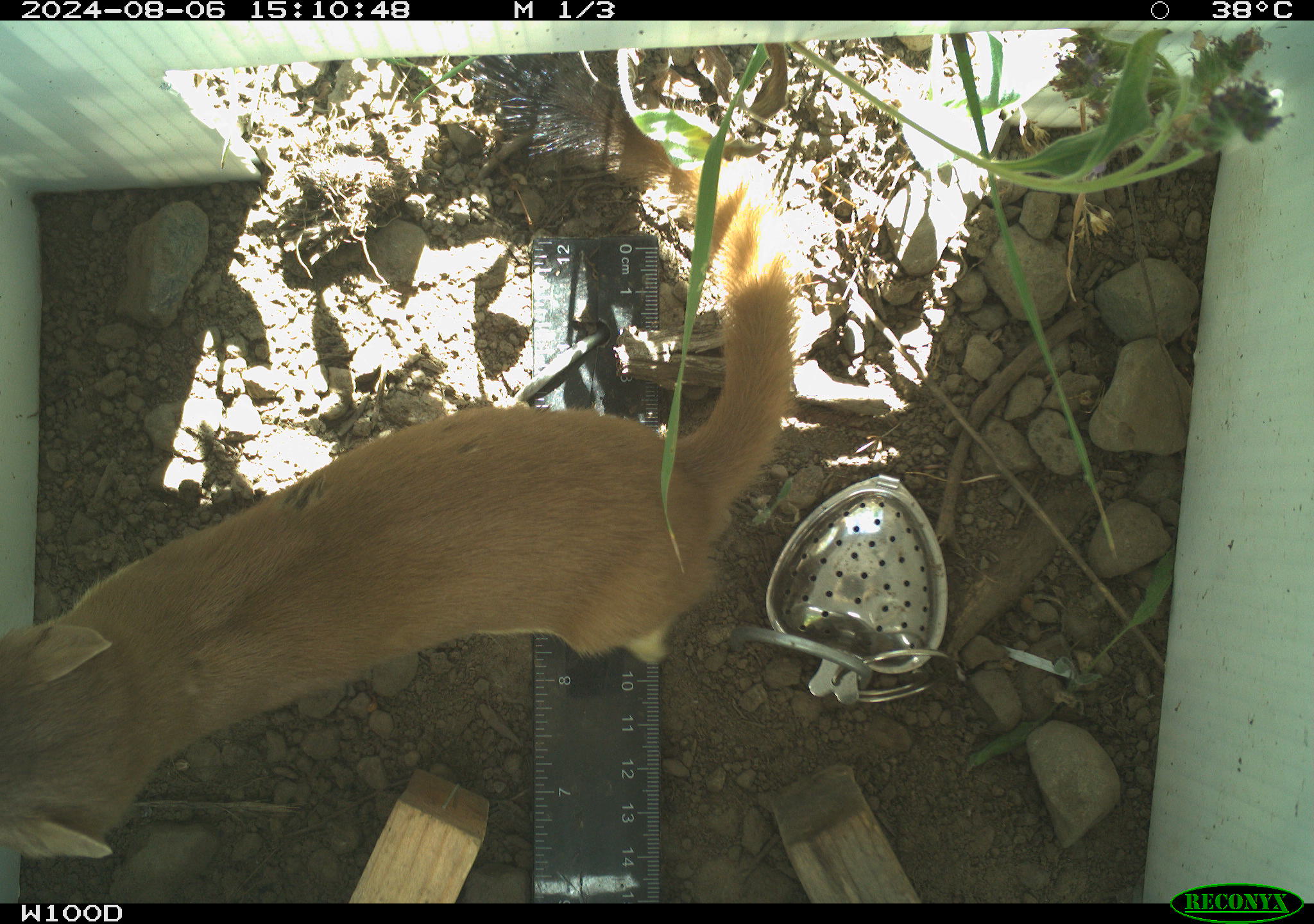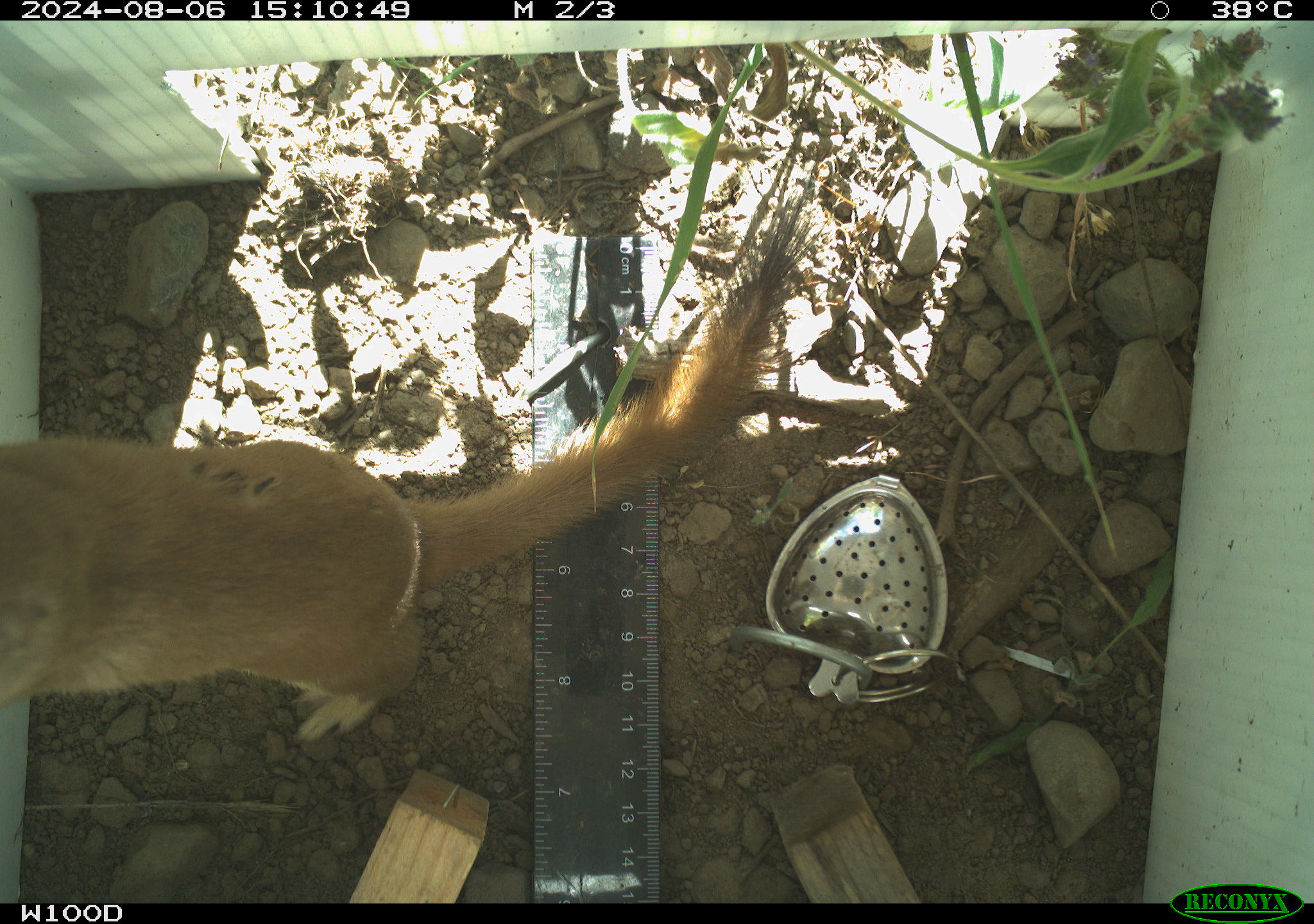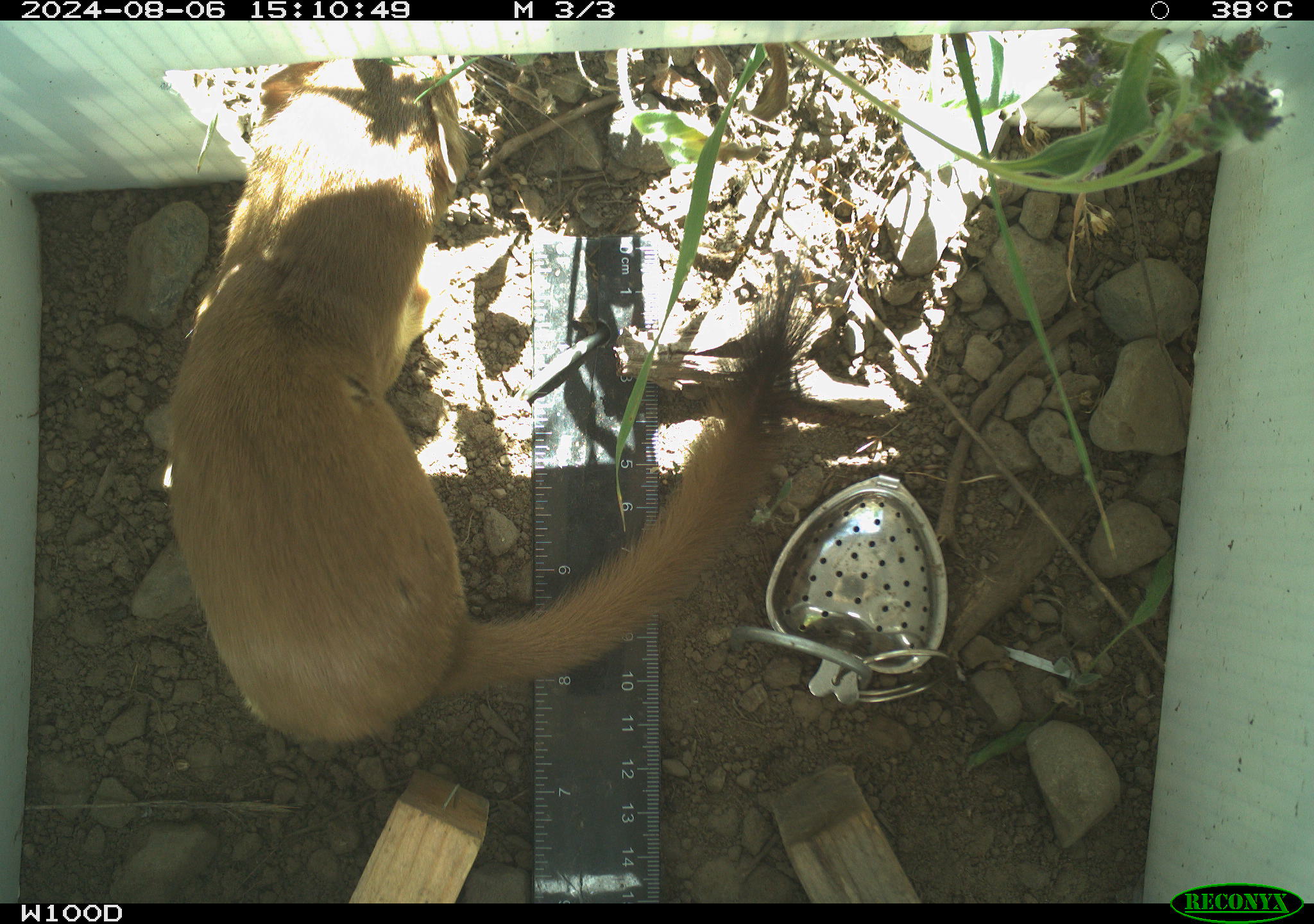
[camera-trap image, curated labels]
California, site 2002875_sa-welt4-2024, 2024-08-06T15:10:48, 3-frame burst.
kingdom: Animalia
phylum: Chordata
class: Mammalia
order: Carnivora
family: Mustelidae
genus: Neogale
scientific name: Neogale frenata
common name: long-tailed weasel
Long-tailed weasel (Neogale frenata).